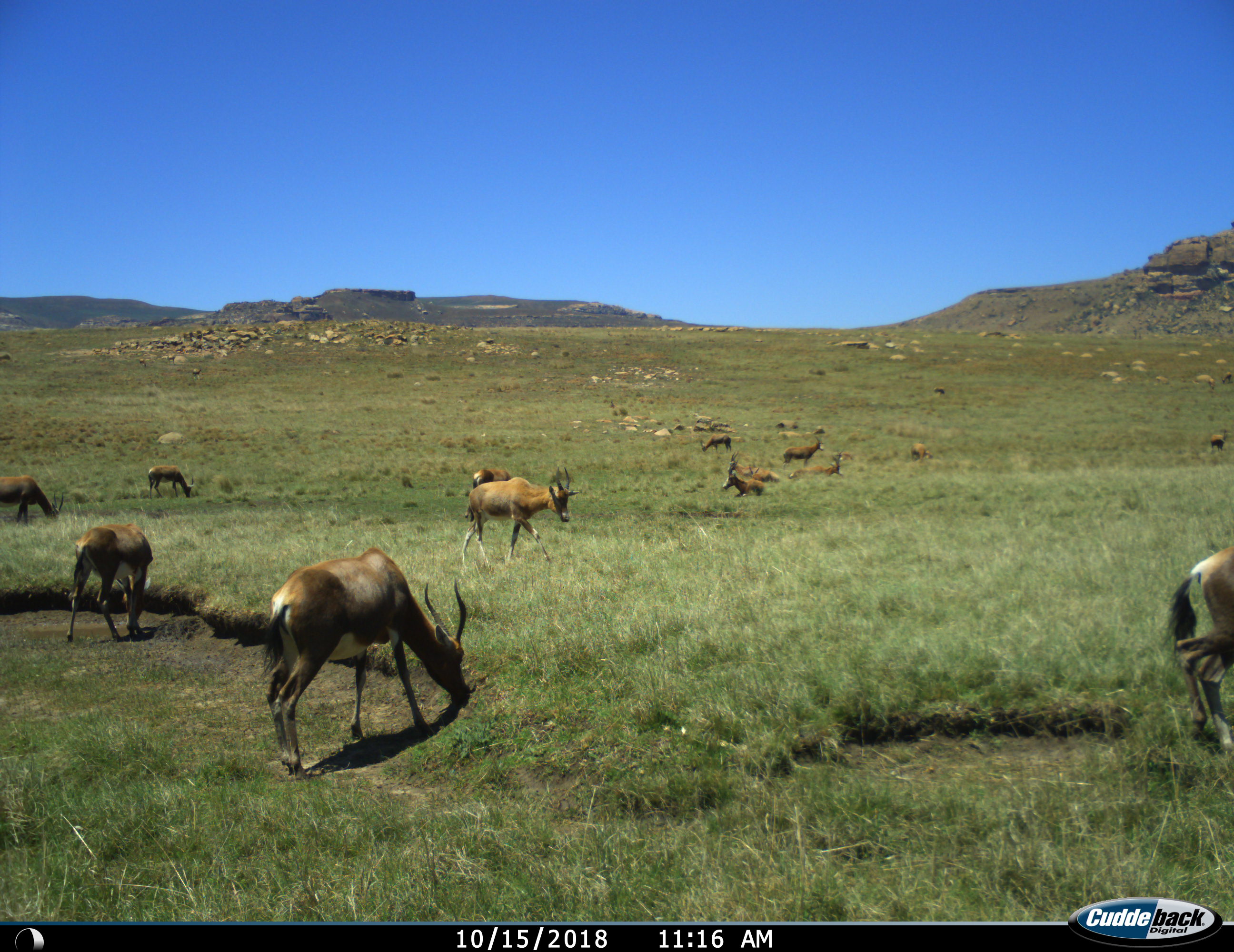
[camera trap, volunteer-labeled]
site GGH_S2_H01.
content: unidentified animal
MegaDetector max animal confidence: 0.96